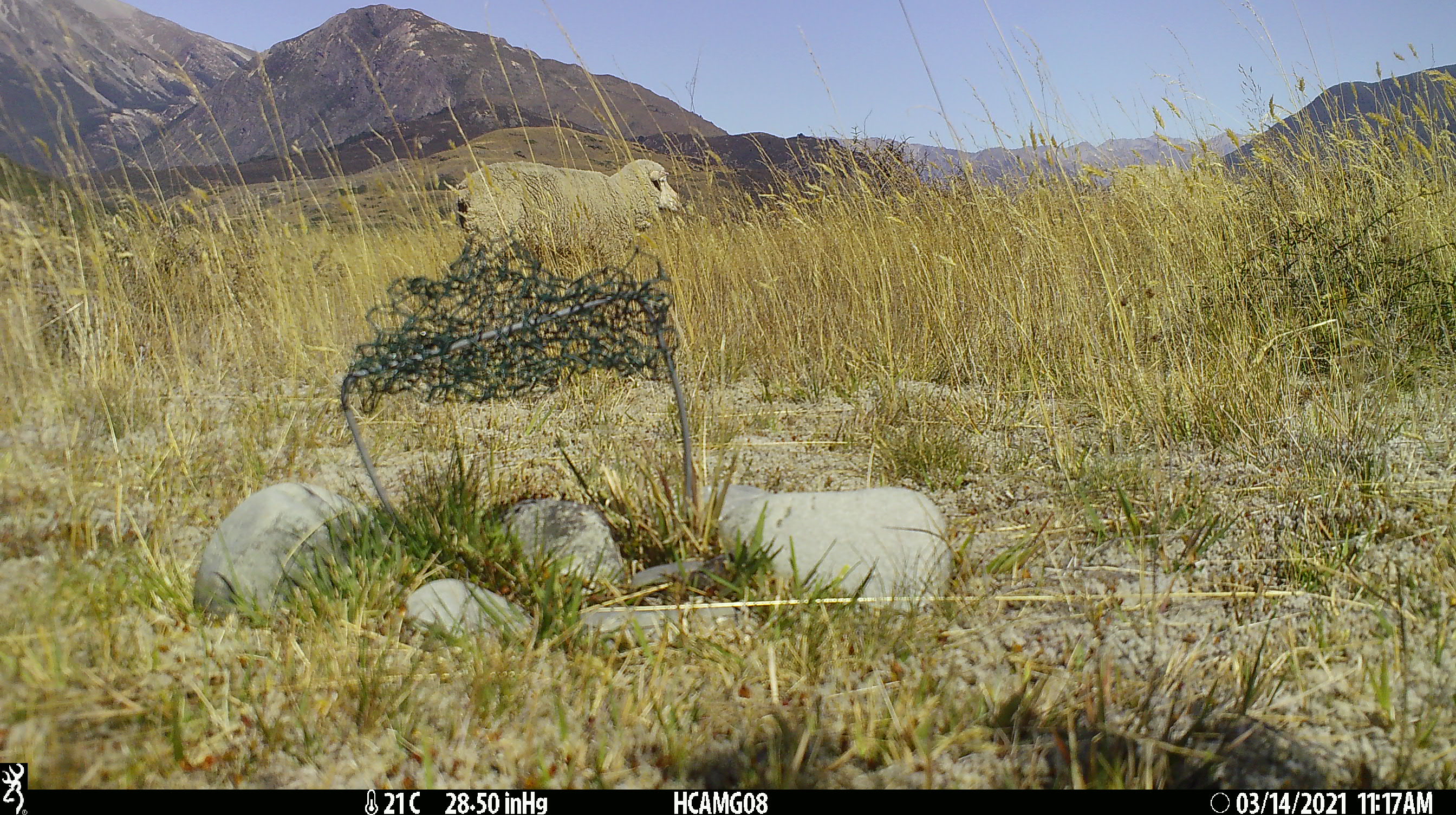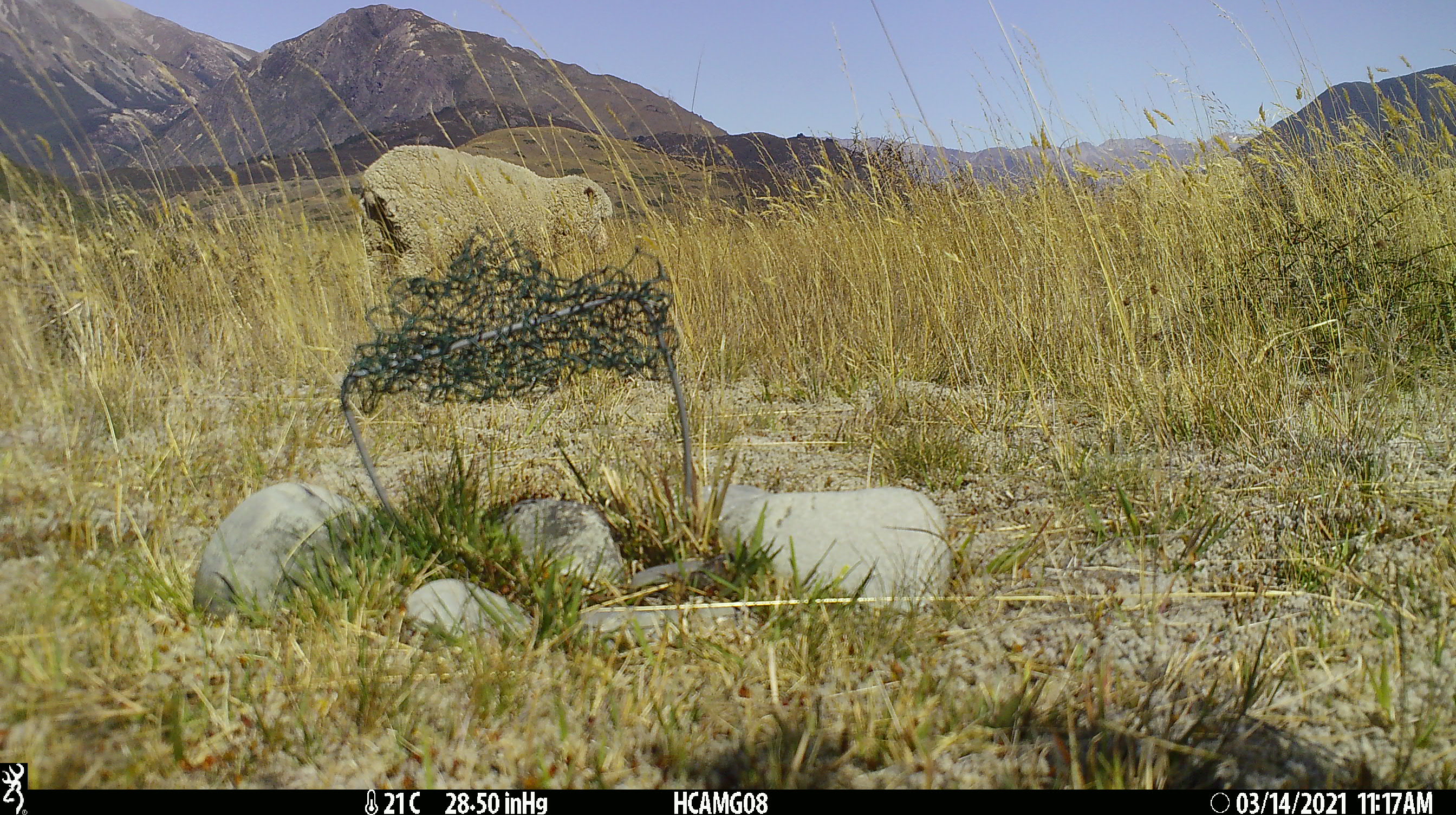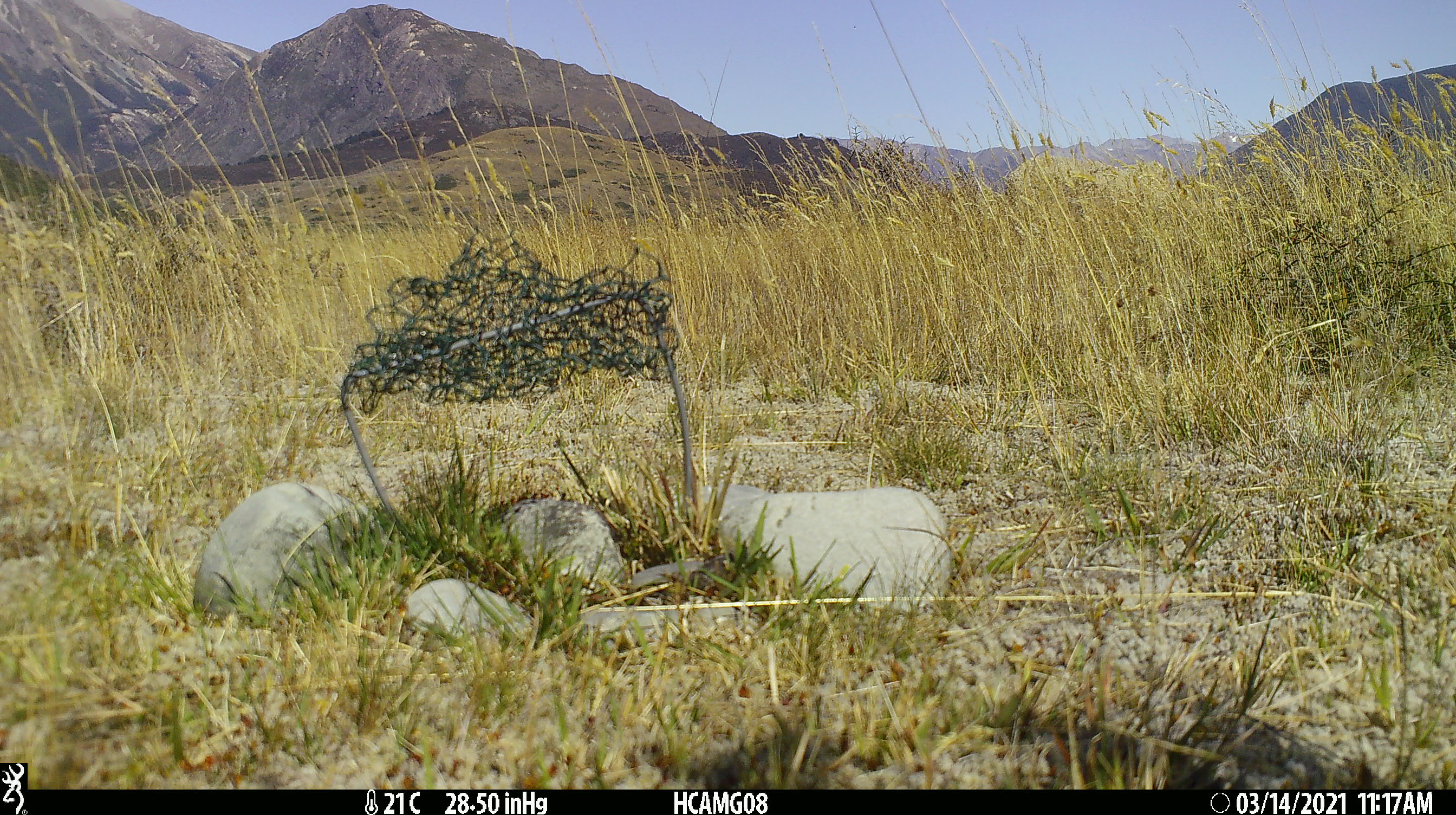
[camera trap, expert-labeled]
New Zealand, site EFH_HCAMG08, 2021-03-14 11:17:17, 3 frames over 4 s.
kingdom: Animalia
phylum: Chordata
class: Mammalia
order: Artiodactyla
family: Bovidae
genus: Ovis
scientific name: Ovis aries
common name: domestic sheep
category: sheep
Sheep (domestic sheep) (Ovis aries).